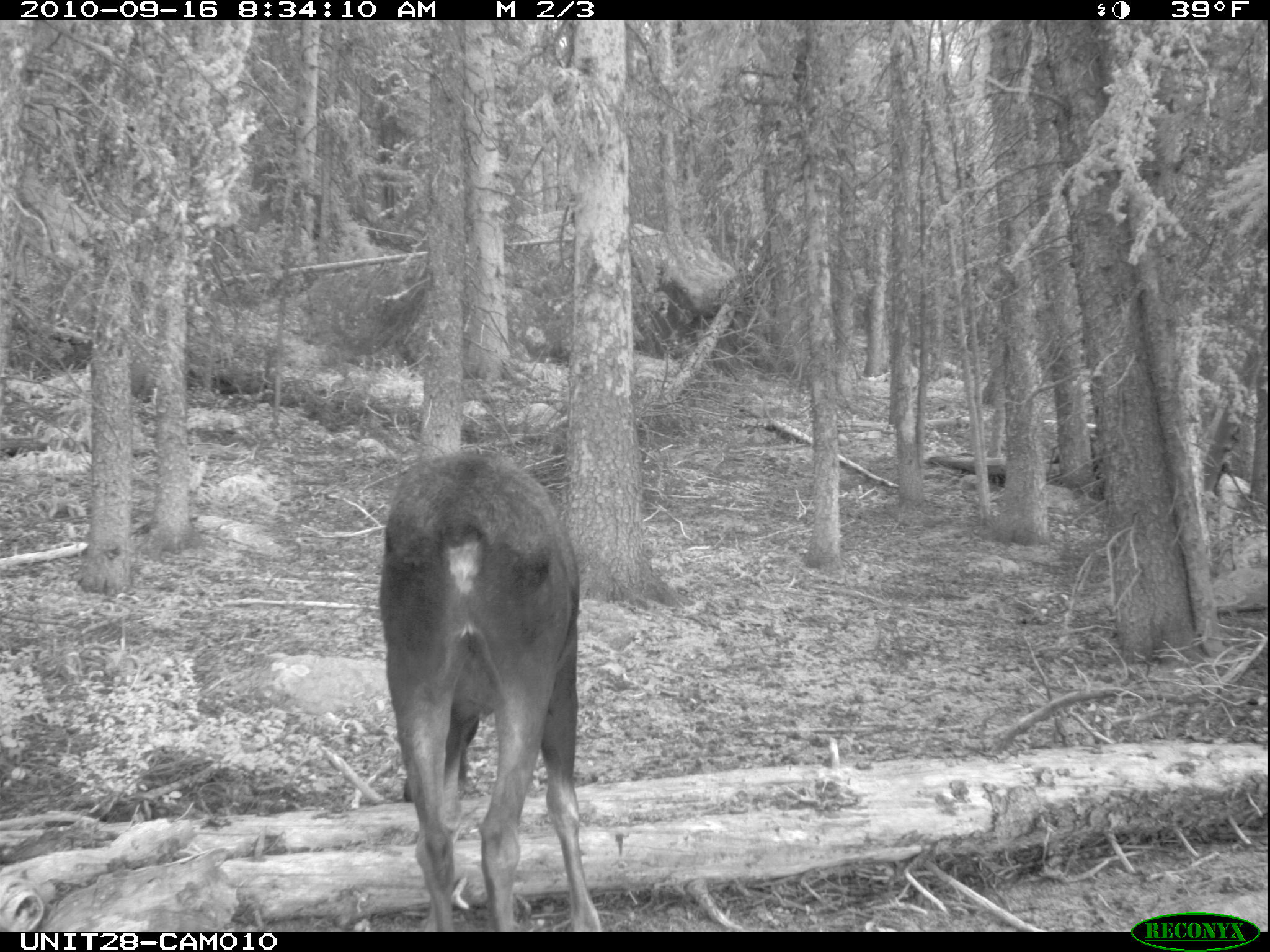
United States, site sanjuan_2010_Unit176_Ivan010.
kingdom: Animalia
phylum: Chordata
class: Mammalia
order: Artiodactyla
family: Cervidae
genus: Alces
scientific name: Alces alces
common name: moose